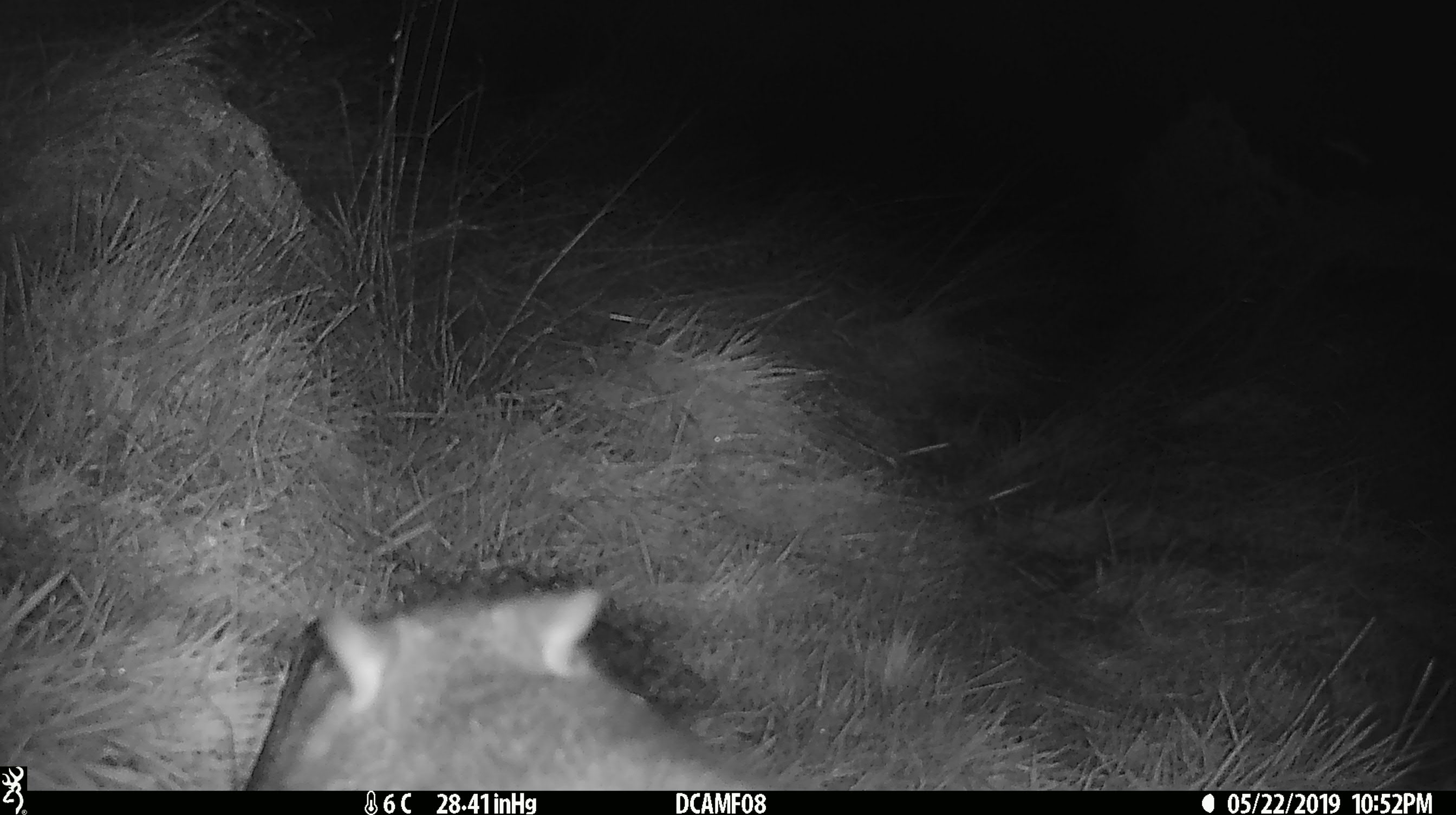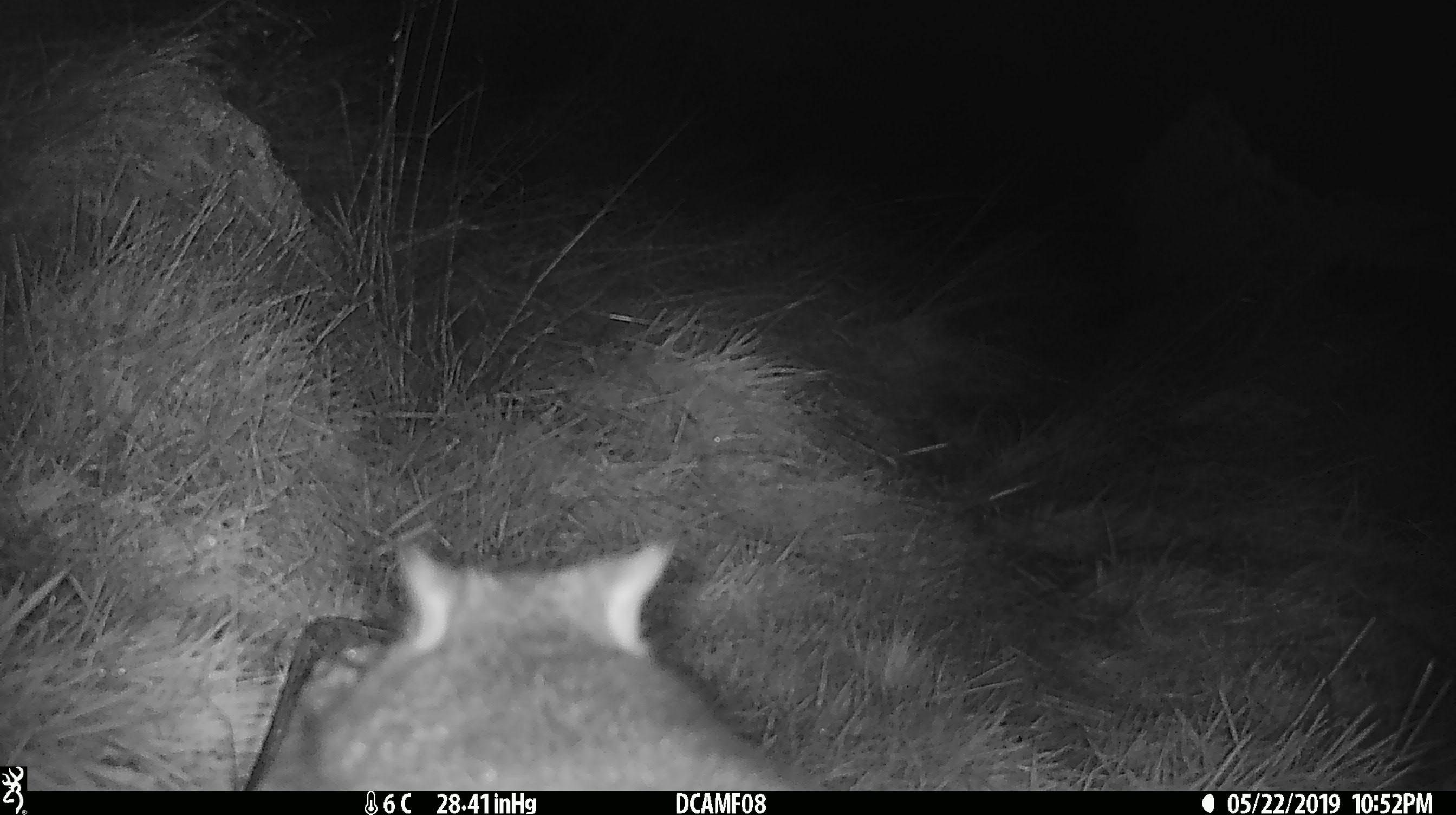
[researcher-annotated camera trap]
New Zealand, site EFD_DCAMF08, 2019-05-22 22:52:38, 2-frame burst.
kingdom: Animalia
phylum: Chordata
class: Mammalia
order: Diprotodontia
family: Phalangeridae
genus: Trichosurus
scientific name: Trichosurus vulpecula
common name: common brushtail possum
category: possum